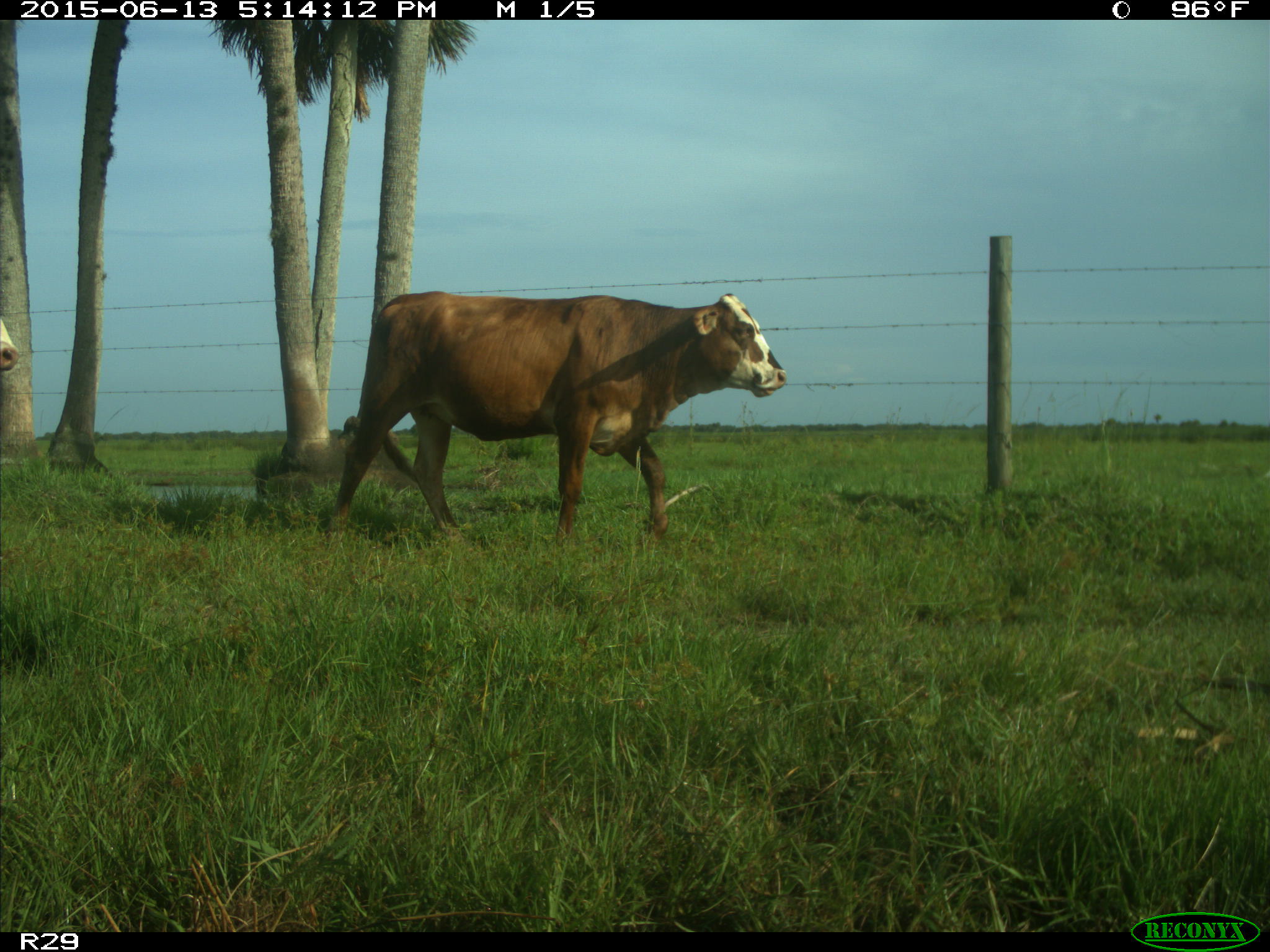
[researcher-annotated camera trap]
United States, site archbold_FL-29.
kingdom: Animalia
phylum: Chordata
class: Mammalia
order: Artiodactyla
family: Bovidae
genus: Bos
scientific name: Bos taurus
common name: domestic cow